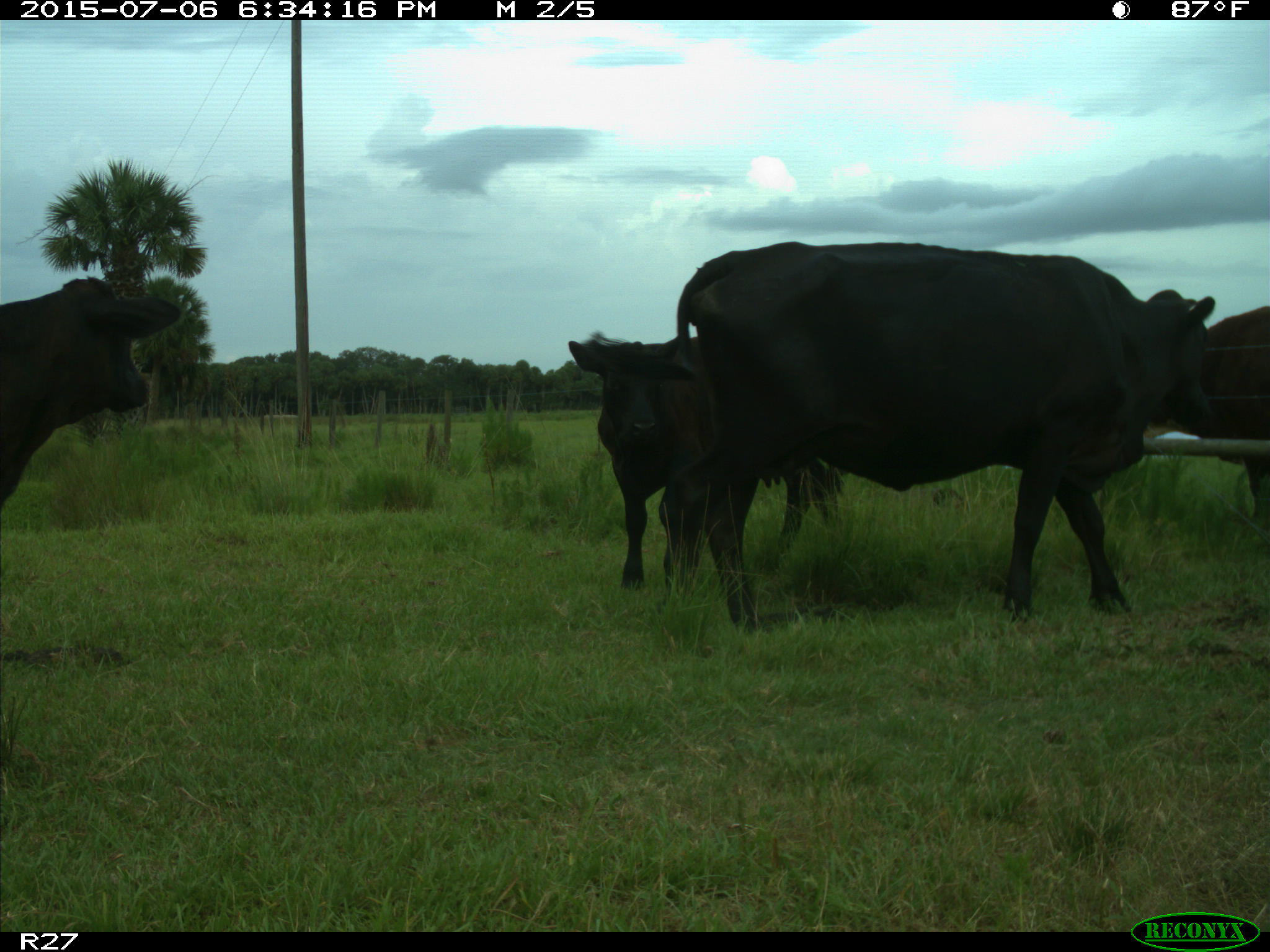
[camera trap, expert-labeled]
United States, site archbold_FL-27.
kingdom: Animalia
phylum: Chordata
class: Mammalia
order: Artiodactyla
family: Bovidae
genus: Bos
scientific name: Bos taurus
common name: domestic cow